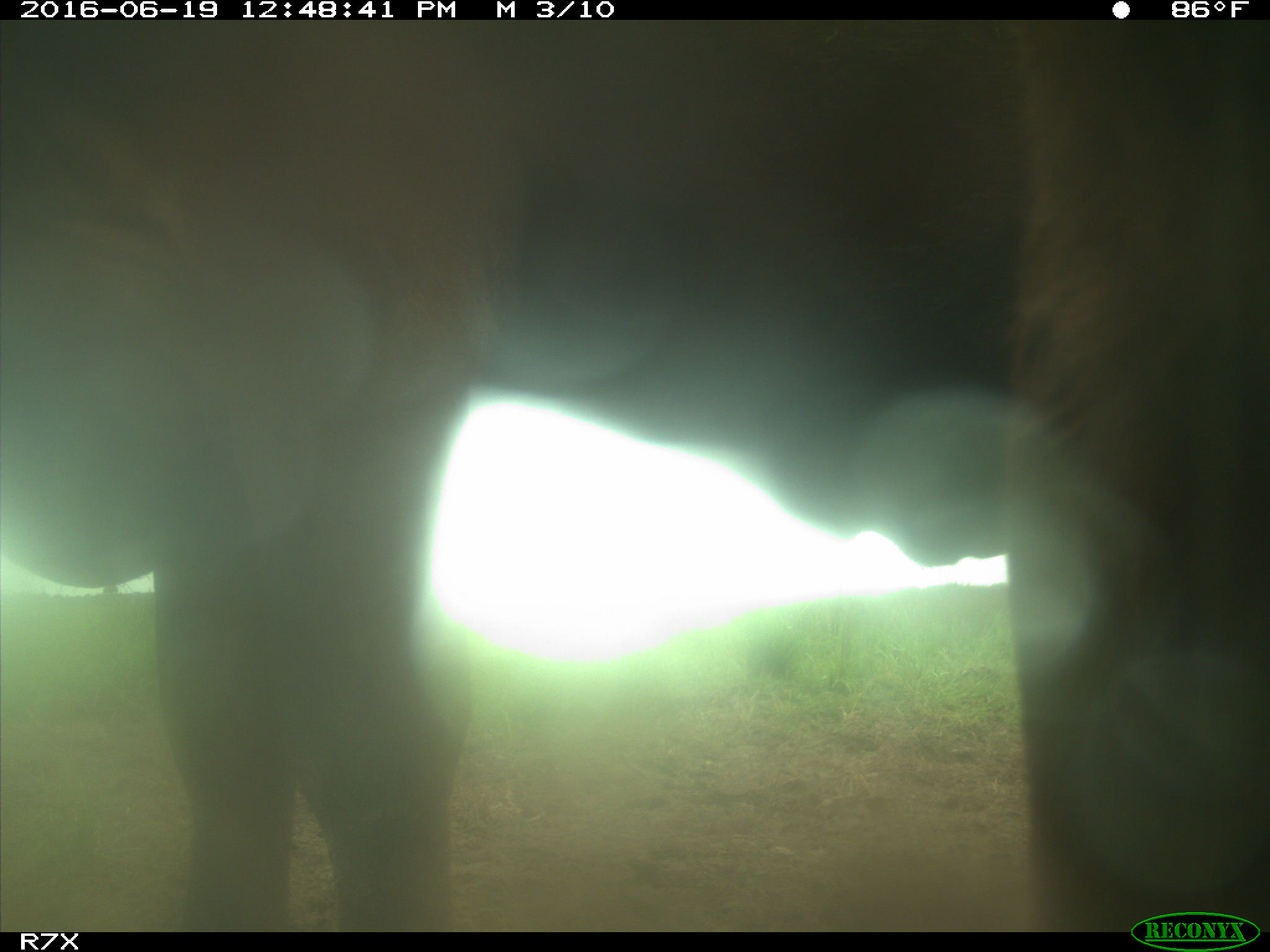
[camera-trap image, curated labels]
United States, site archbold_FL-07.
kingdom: Animalia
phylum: Chordata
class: Mammalia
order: Artiodactyla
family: Bovidae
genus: Bos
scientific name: Bos taurus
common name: domestic cow